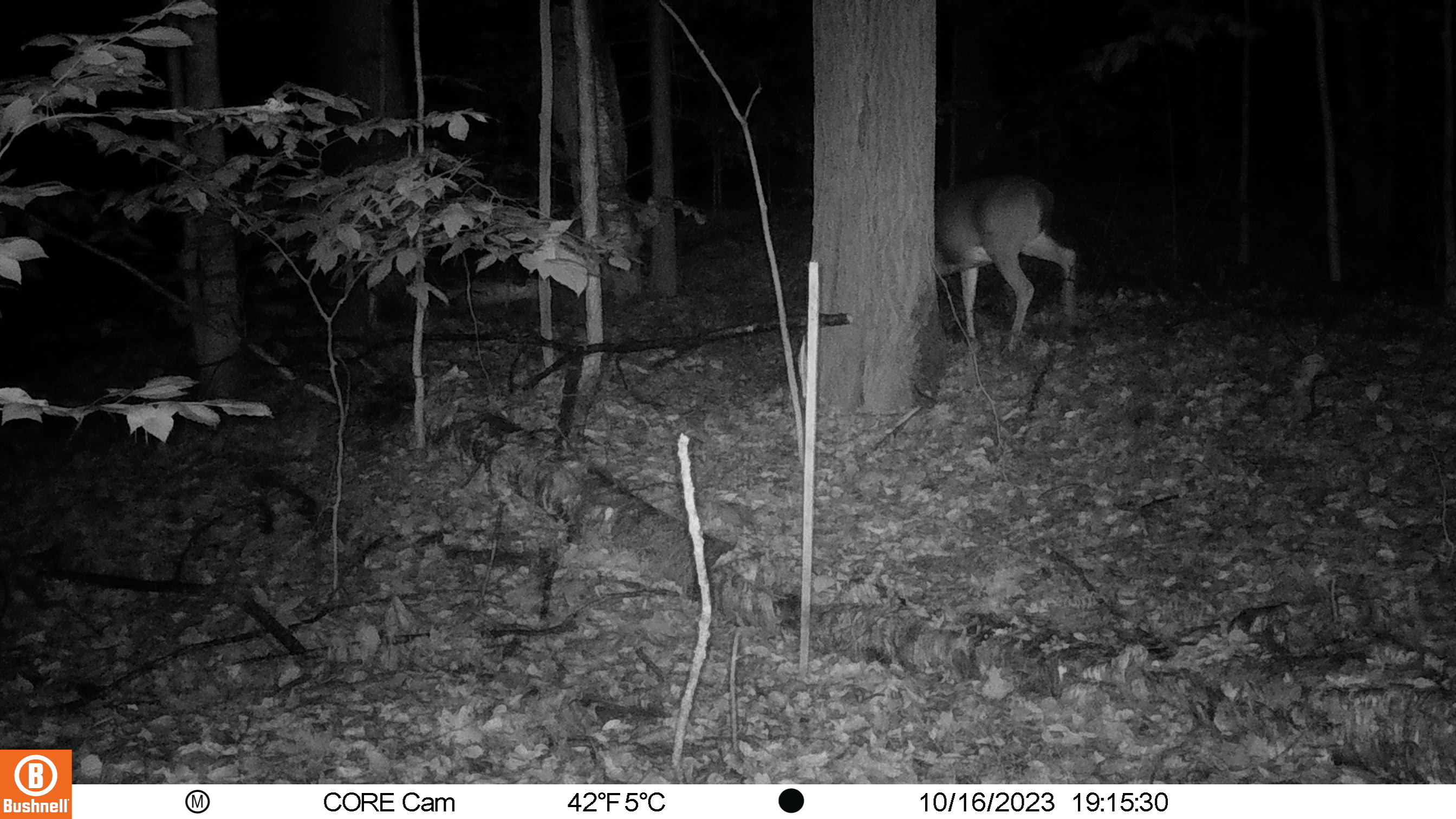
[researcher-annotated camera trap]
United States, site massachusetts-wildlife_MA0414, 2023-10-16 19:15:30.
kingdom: Animalia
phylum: Chordata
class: Mammalia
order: Artiodactyla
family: Cervidae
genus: Odocoileus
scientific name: Odocoileus virginianus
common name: white-tailed deer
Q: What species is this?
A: White-tailed deer (Odocoileus virginianus).